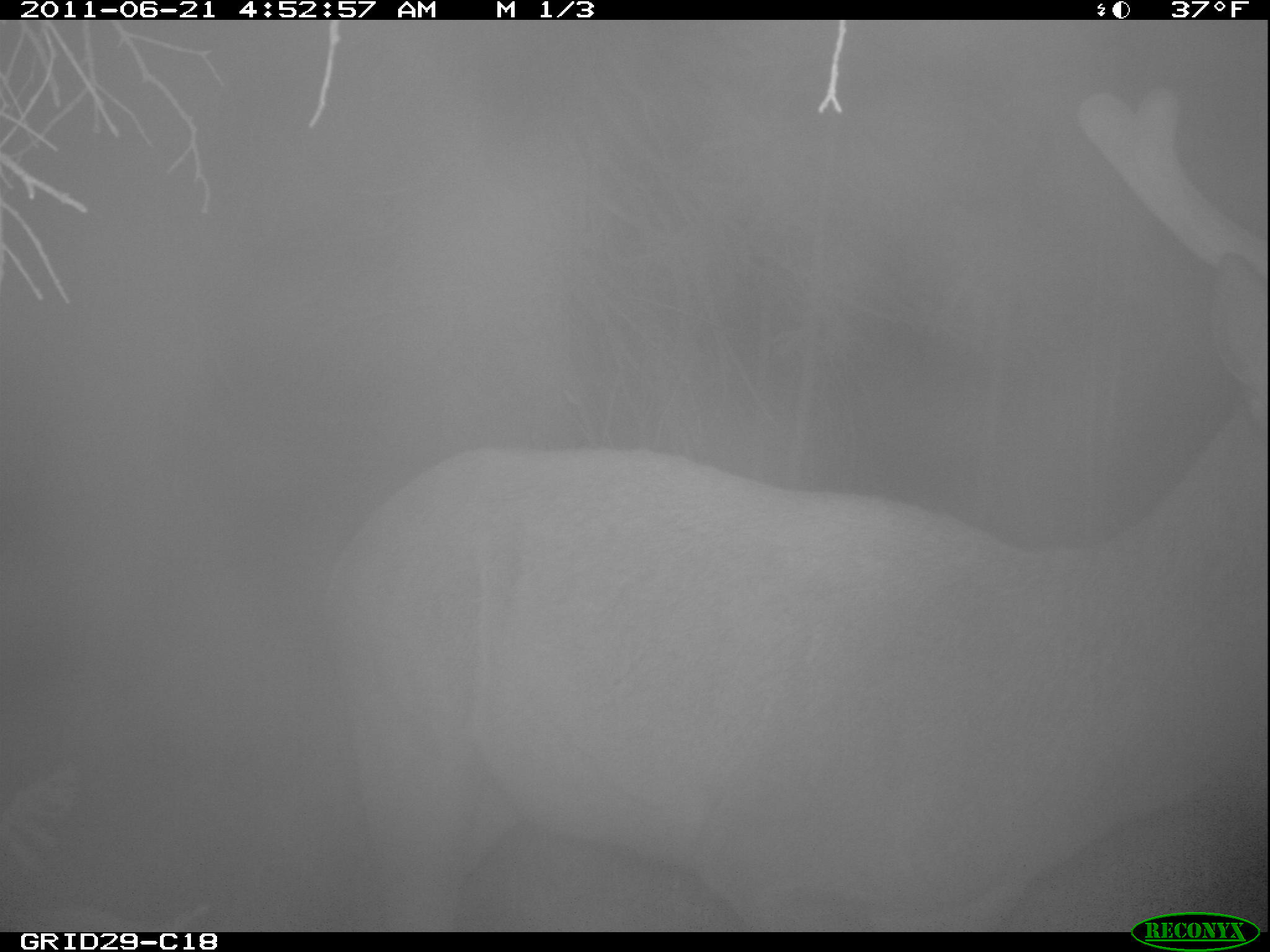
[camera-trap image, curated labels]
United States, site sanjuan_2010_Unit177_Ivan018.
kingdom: Animalia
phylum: Chordata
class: Mammalia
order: Artiodactyla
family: Cervidae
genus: Cervus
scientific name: Cervus elaphus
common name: red deer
Cervus elaphus (red deer).